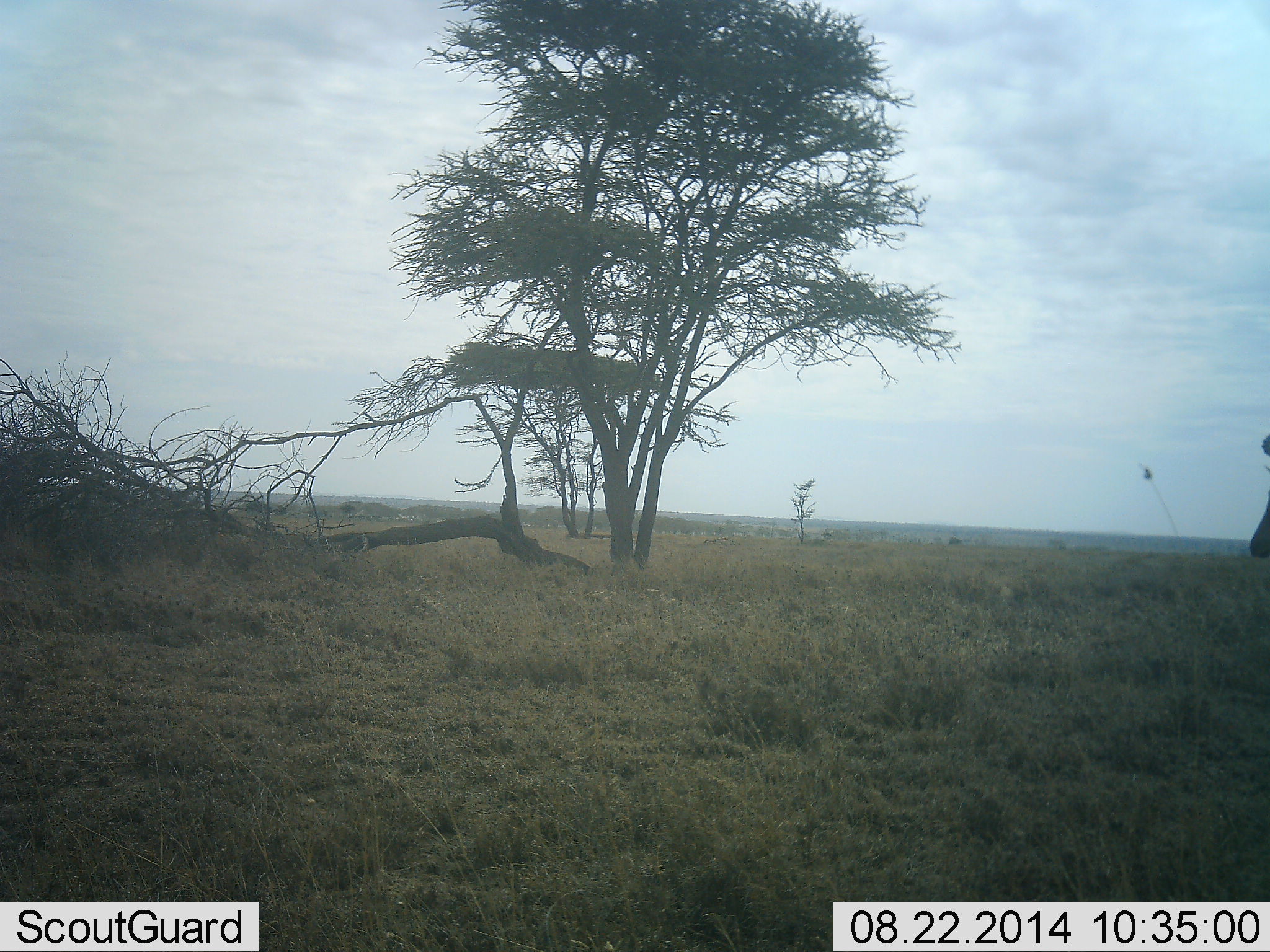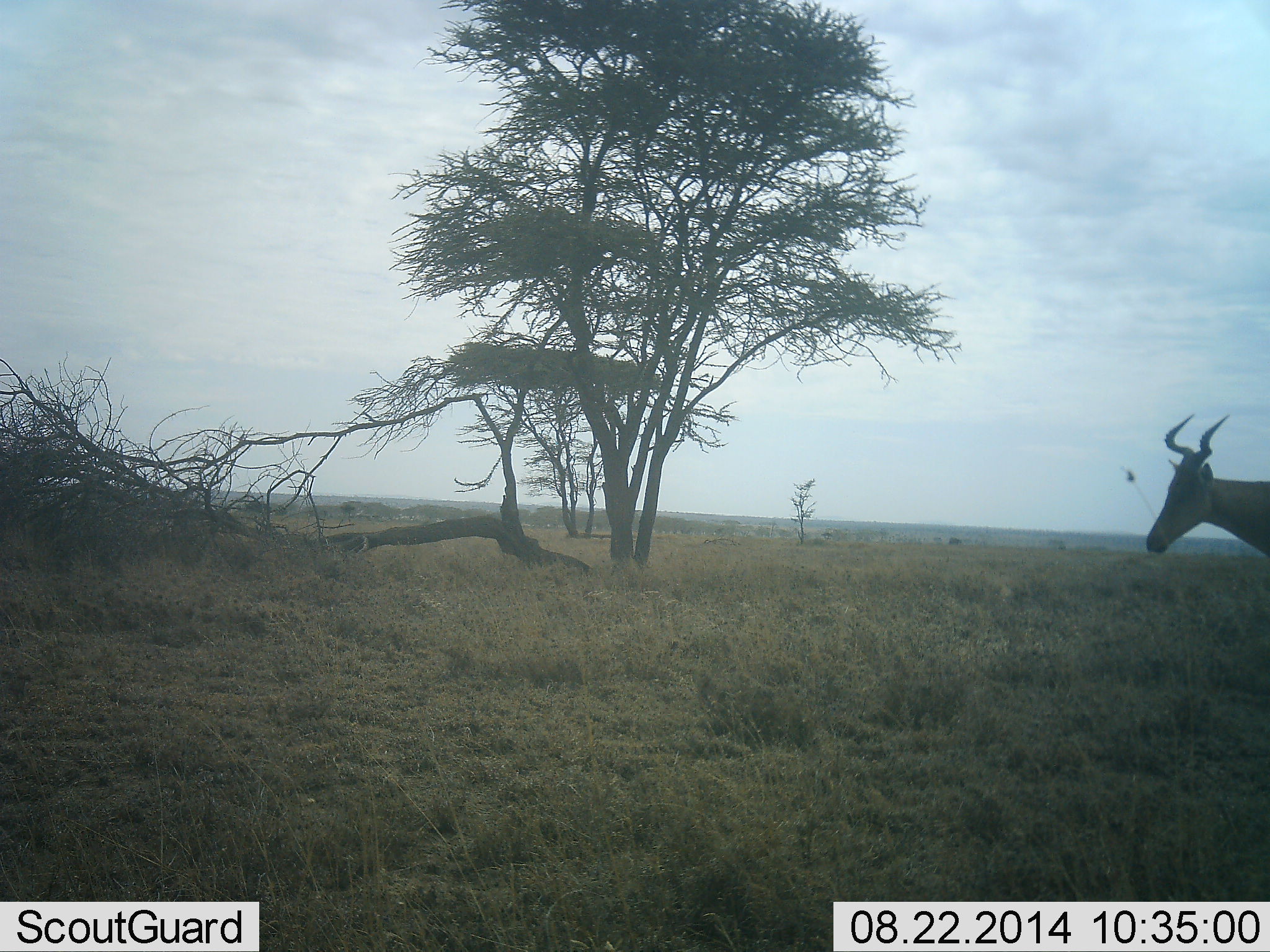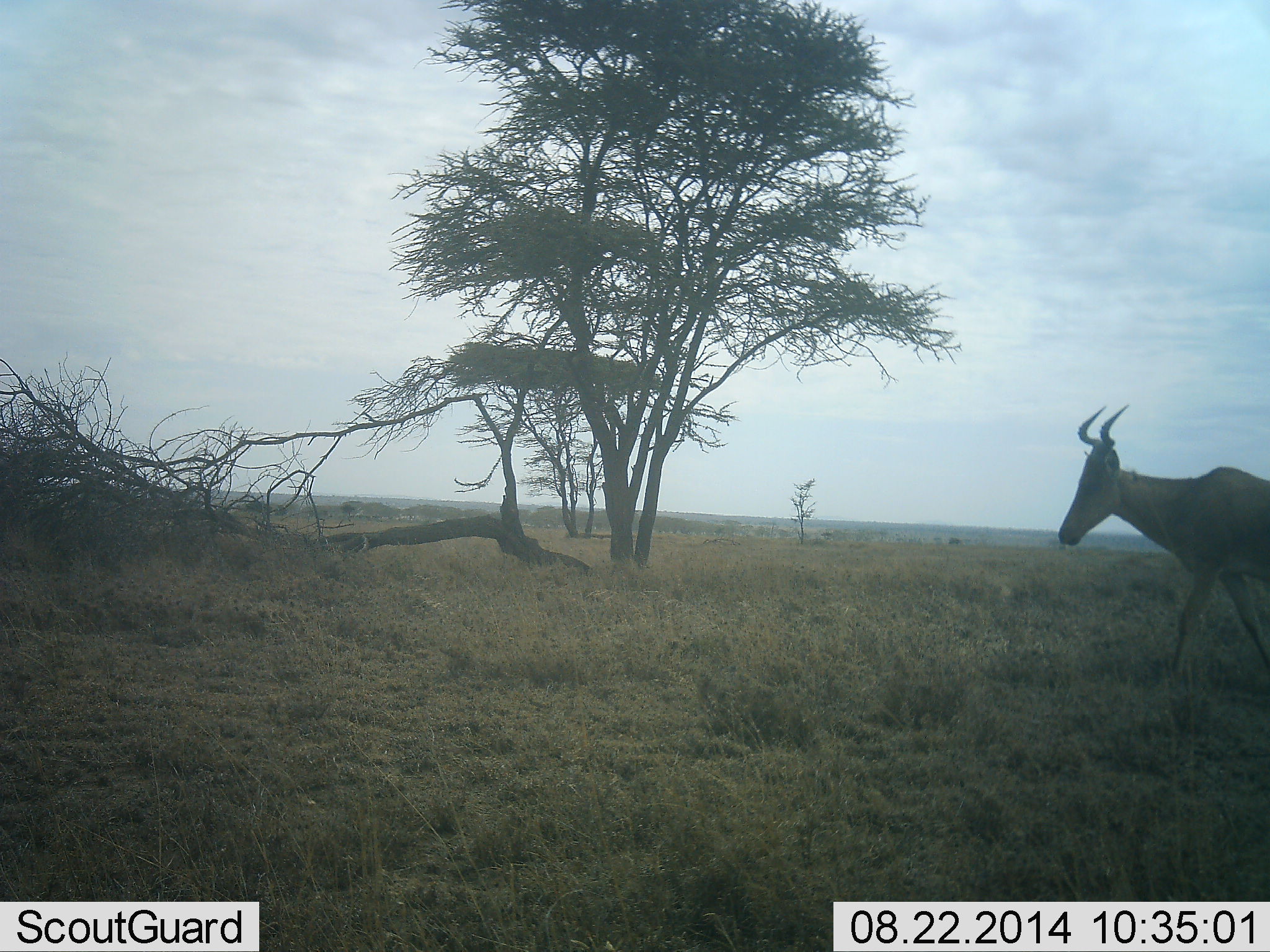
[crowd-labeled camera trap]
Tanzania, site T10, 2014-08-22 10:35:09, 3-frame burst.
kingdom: Animalia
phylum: Chordata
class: Mammalia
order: Artiodactyla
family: Bovidae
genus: Alcelaphus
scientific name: Alcelaphus buselaphus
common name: hartebeest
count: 1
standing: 30%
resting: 0%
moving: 70%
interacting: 0%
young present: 0%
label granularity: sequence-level